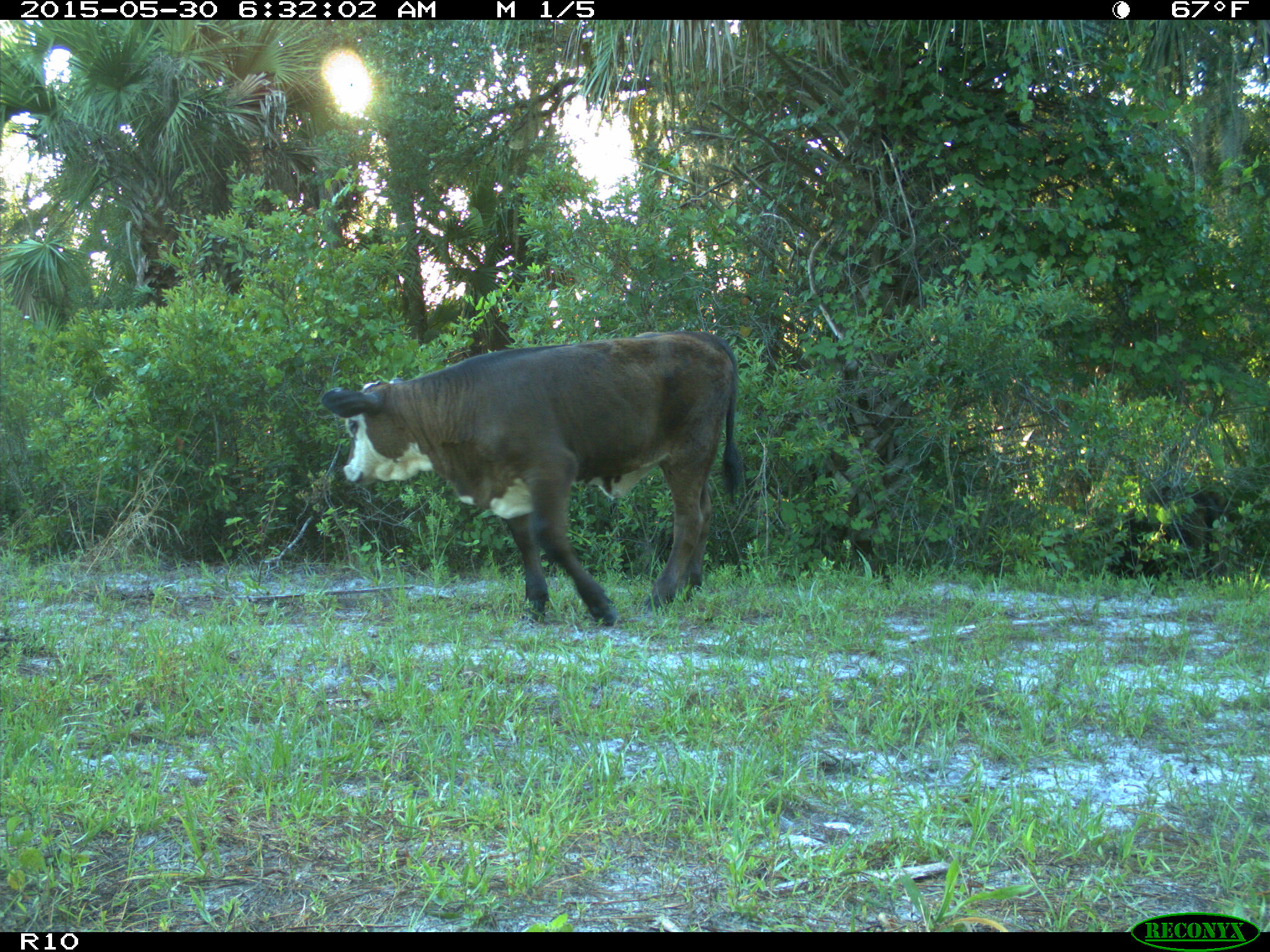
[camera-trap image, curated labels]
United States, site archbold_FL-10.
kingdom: Animalia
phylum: Chordata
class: Mammalia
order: Artiodactyla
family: Bovidae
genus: Bos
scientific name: Bos taurus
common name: domestic cow